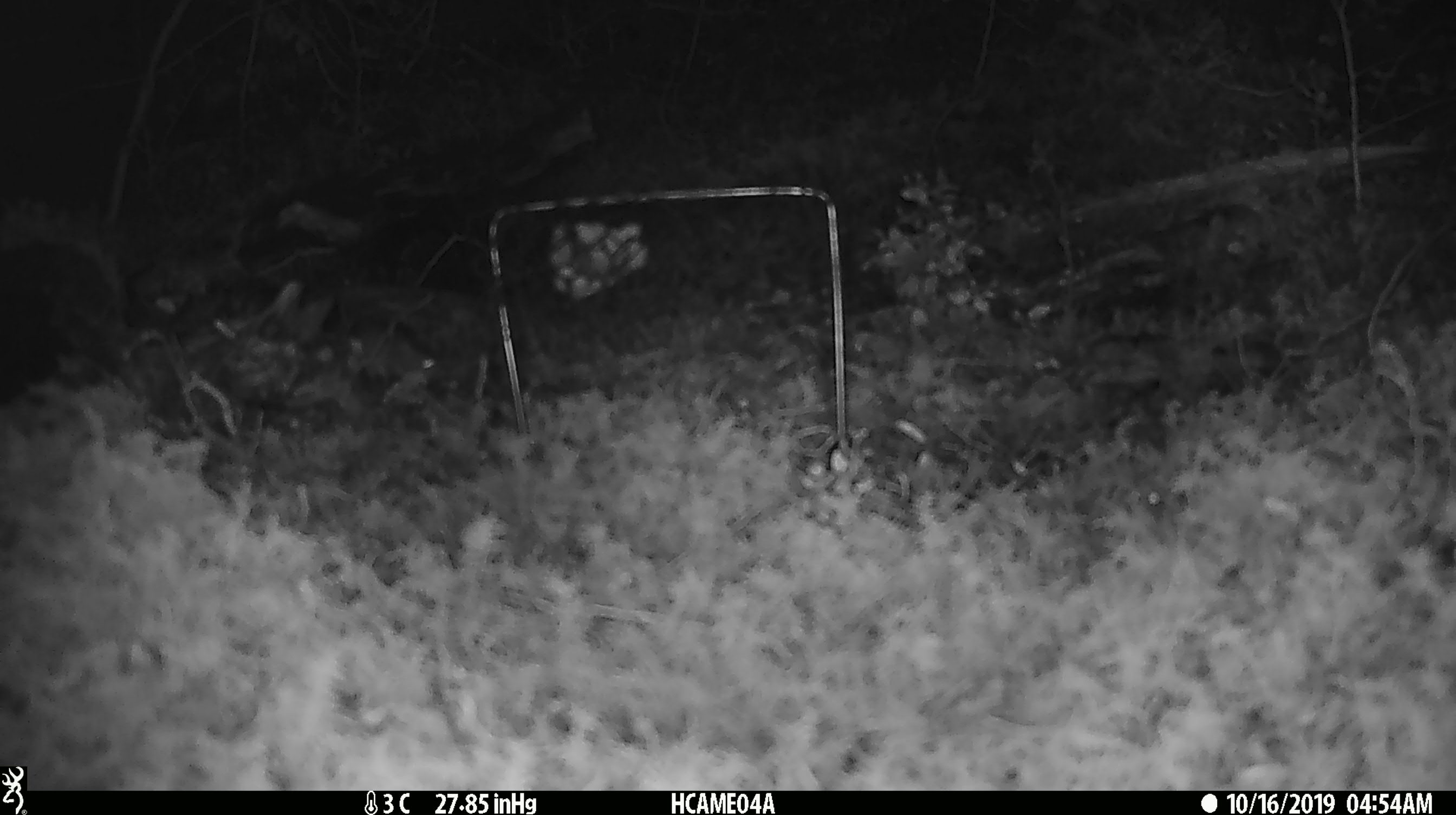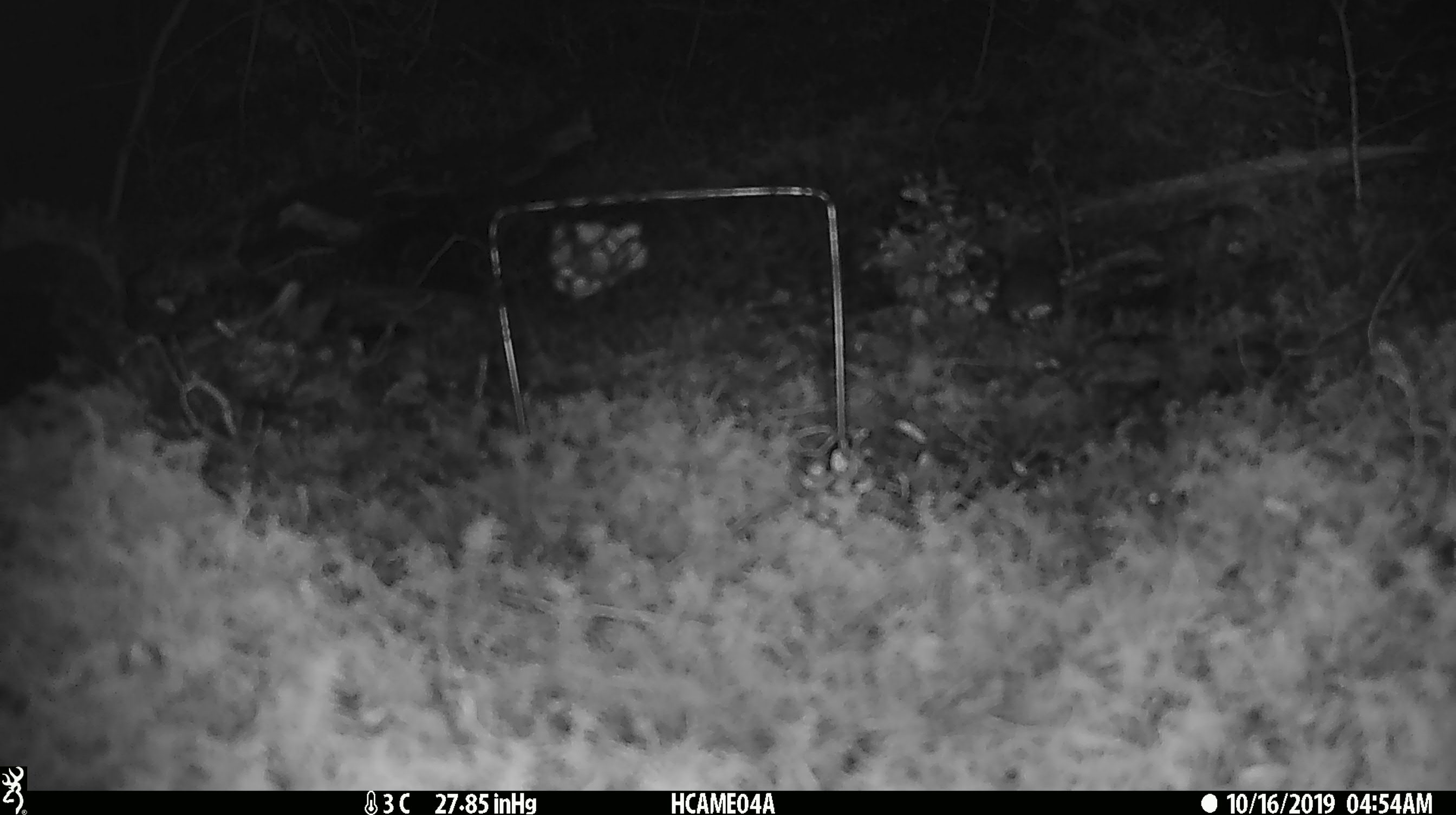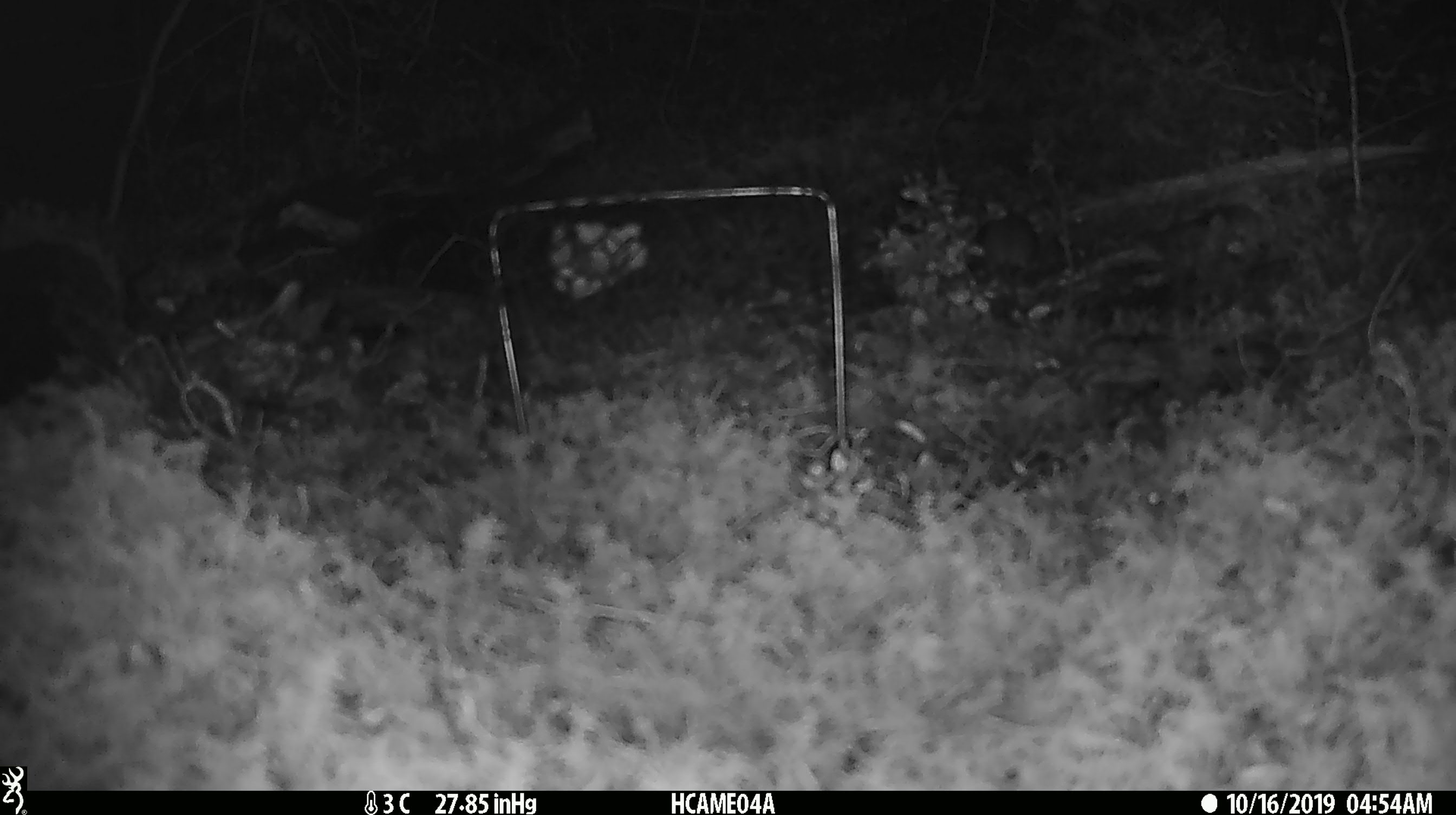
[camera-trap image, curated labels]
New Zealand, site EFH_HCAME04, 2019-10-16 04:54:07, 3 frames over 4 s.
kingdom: Animalia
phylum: Chordata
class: Mammalia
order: Rodentia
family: Muridae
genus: Mus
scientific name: Mus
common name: mouse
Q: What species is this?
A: Mouse (Mus).